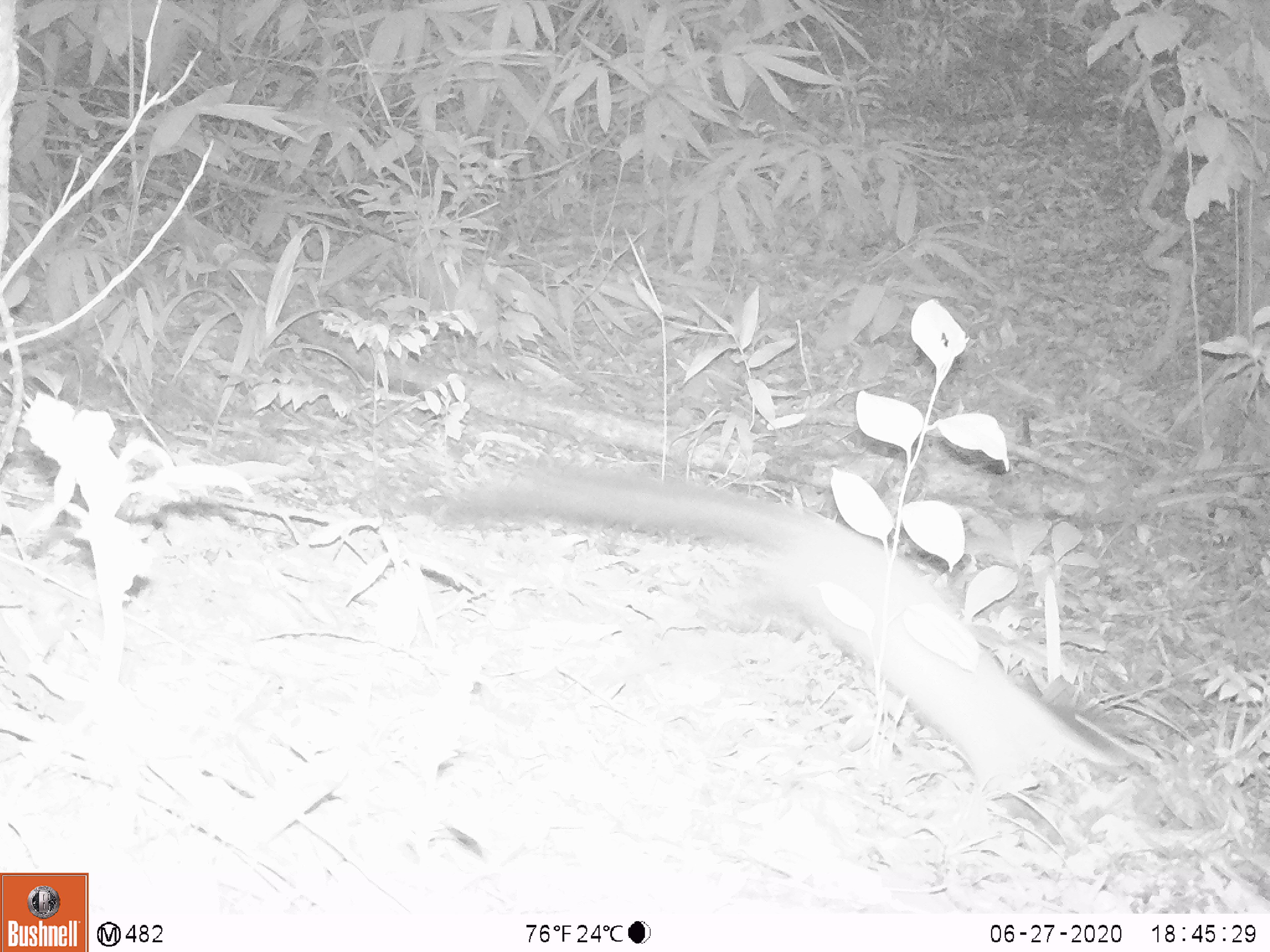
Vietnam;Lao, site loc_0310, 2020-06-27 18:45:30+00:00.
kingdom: Animalia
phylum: Chordata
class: Mammalia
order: Carnivora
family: Mustelidae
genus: Martes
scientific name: Martes flavigula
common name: yellow-throated marten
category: yellow throated marten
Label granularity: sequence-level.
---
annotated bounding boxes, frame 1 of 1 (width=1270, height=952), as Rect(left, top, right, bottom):
yellow throated marten: Rect(424, 461, 1132, 793)